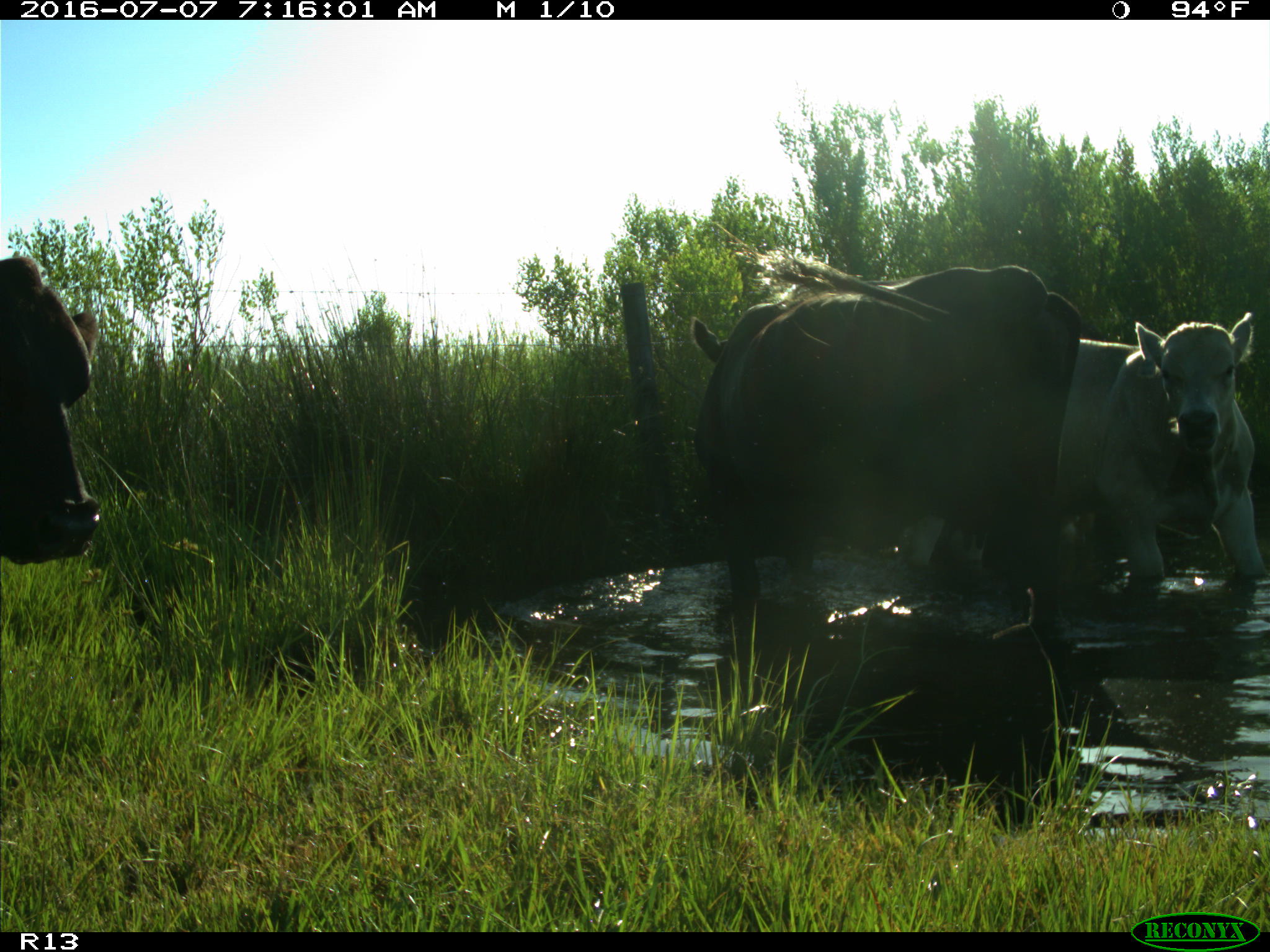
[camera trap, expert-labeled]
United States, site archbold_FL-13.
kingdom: Animalia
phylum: Chordata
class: Mammalia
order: Artiodactyla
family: Bovidae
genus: Bos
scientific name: Bos taurus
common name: domestic cow